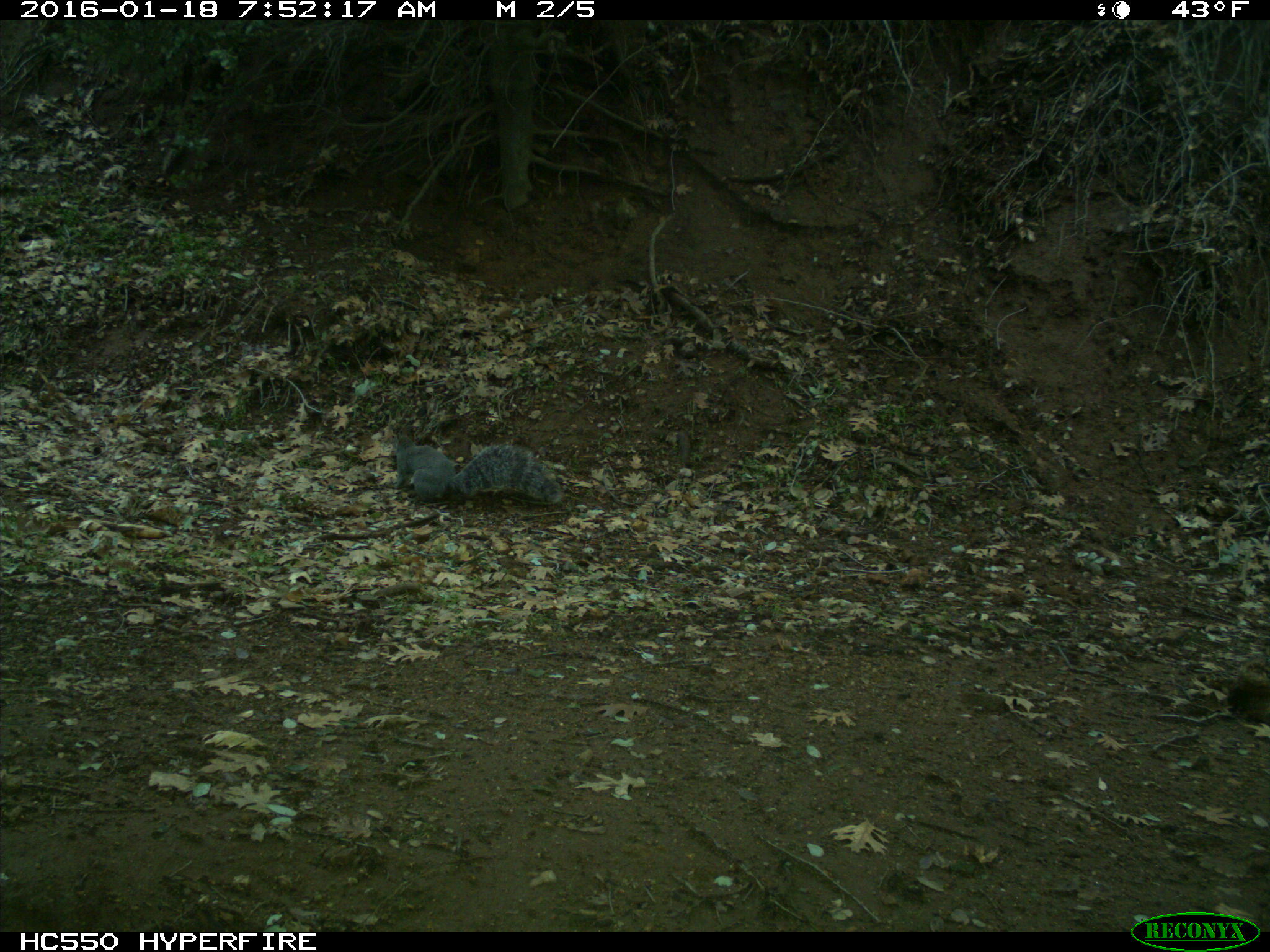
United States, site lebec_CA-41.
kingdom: Animalia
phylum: Chordata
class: Mammalia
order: Rodentia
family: Sciuridae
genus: Sciurus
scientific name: Sciurus carolinensis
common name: eastern gray squirrel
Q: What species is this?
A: Sciurus carolinensis (eastern gray squirrel).